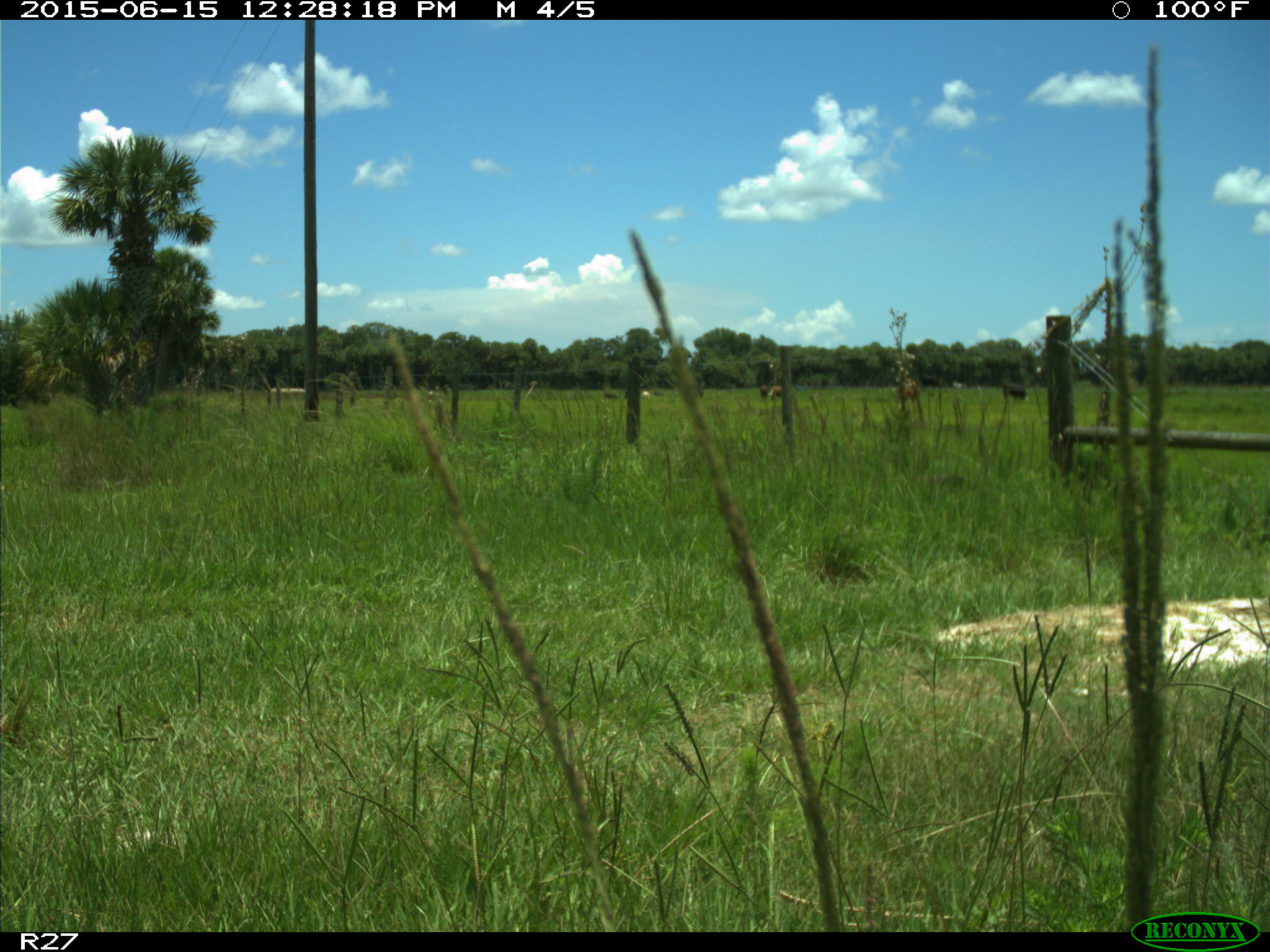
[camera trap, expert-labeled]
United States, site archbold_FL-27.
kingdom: Animalia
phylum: Chordata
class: Mammalia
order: Artiodactyla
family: Bovidae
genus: Bos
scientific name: Bos taurus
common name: domestic cow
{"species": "Bos taurus (domestic cow)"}